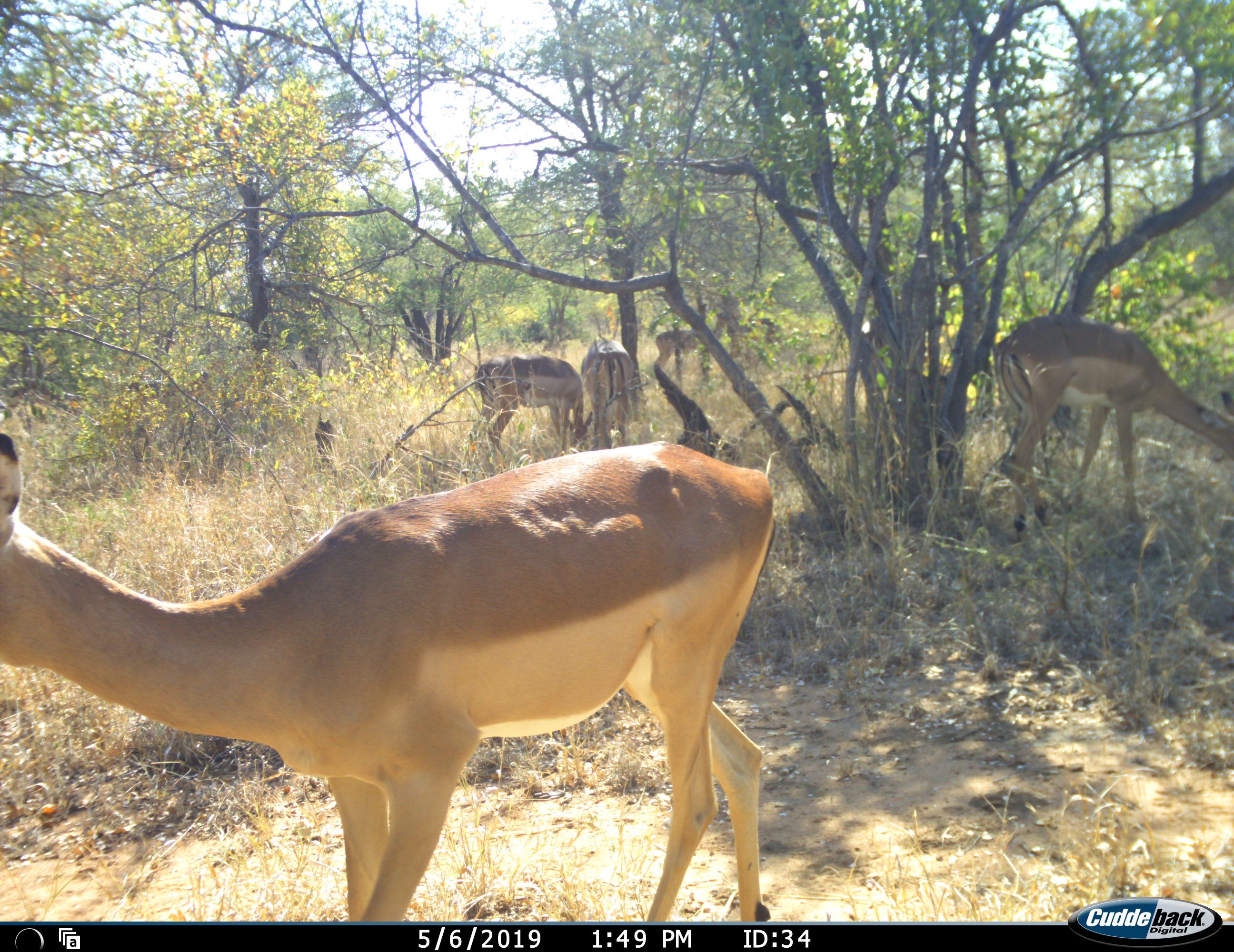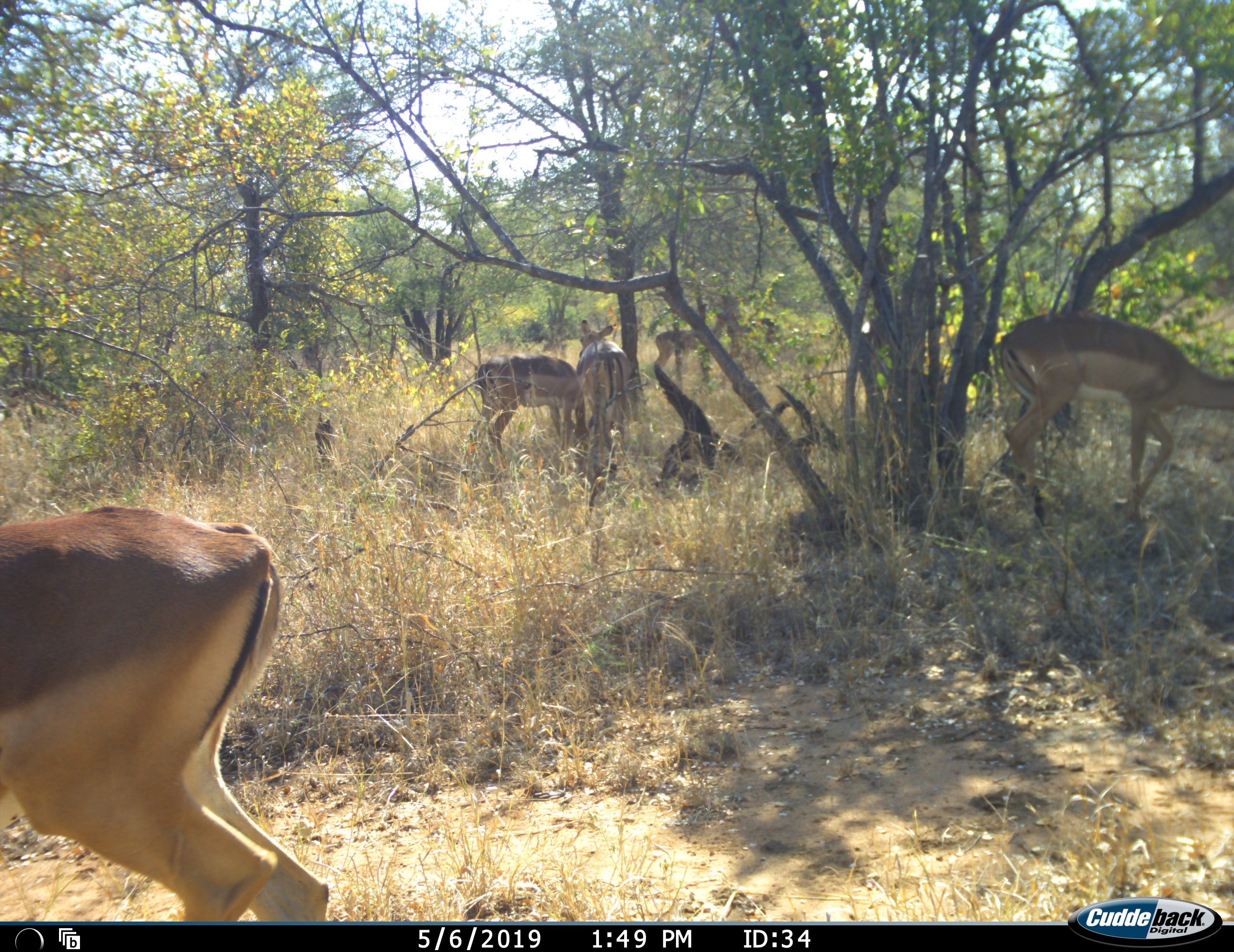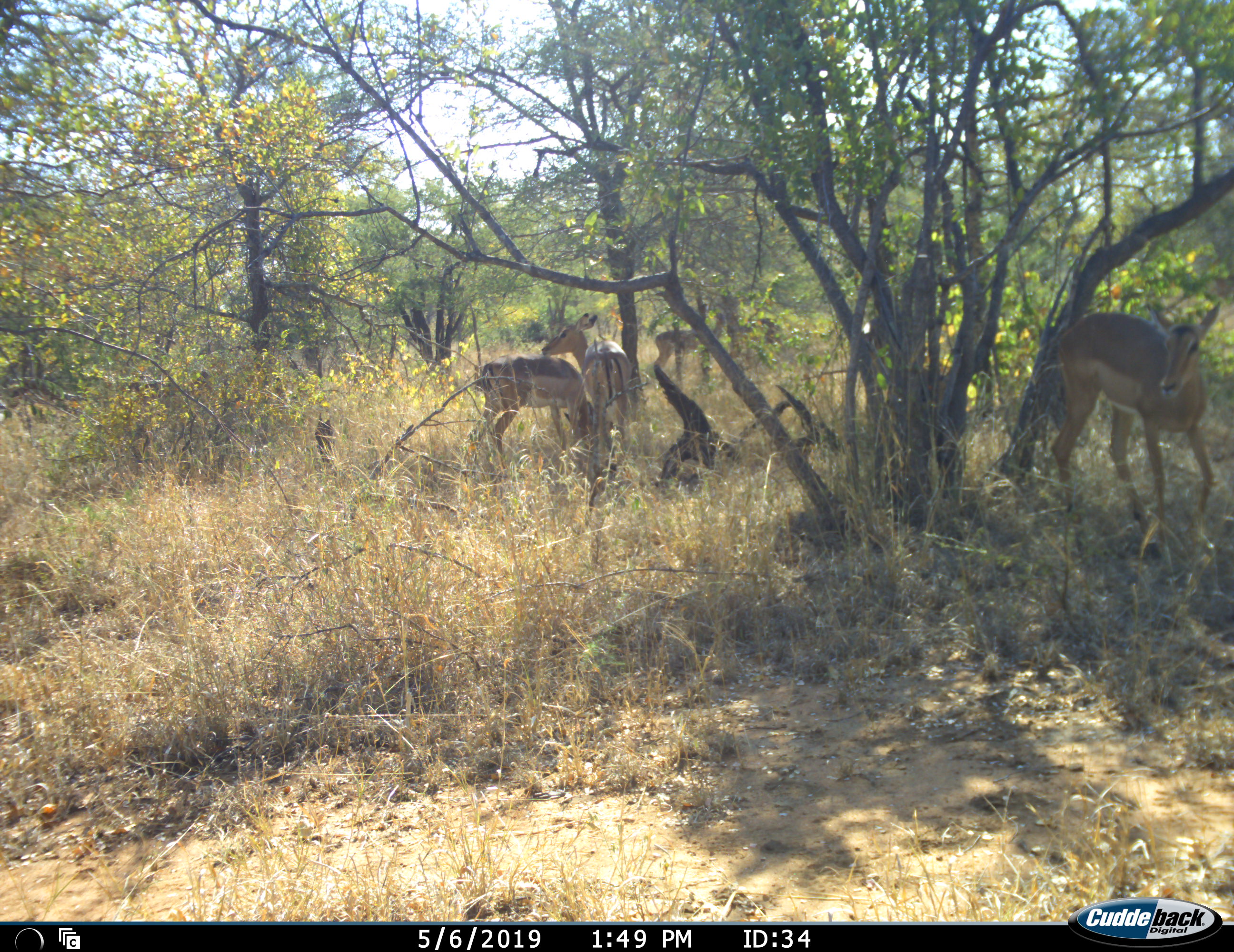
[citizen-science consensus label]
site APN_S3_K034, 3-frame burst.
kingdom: Animalia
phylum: Chordata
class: Mammalia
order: Artiodactyla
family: Bovidae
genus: Aepyceros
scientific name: Aepyceros melampus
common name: impala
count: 5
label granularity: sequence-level